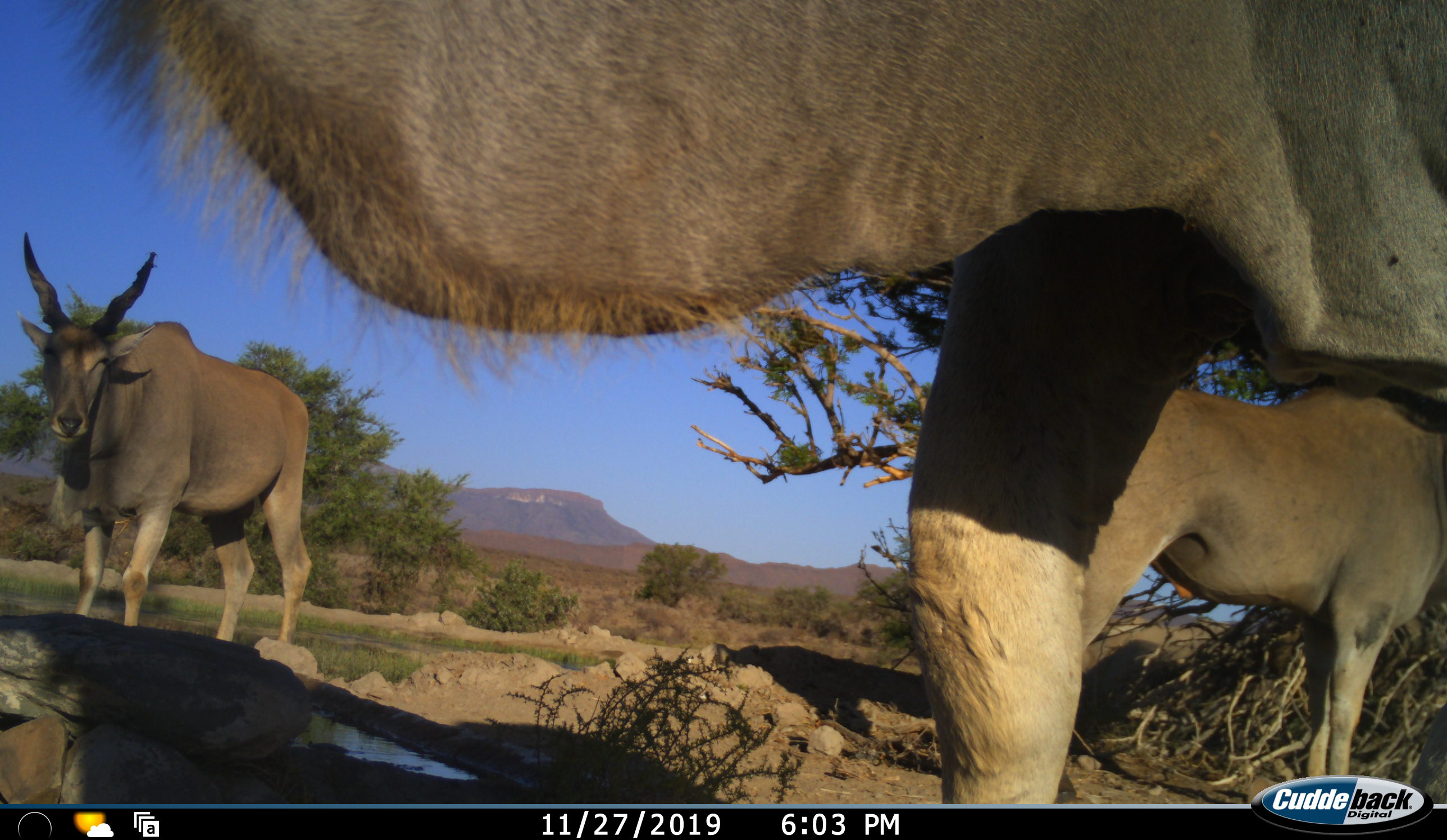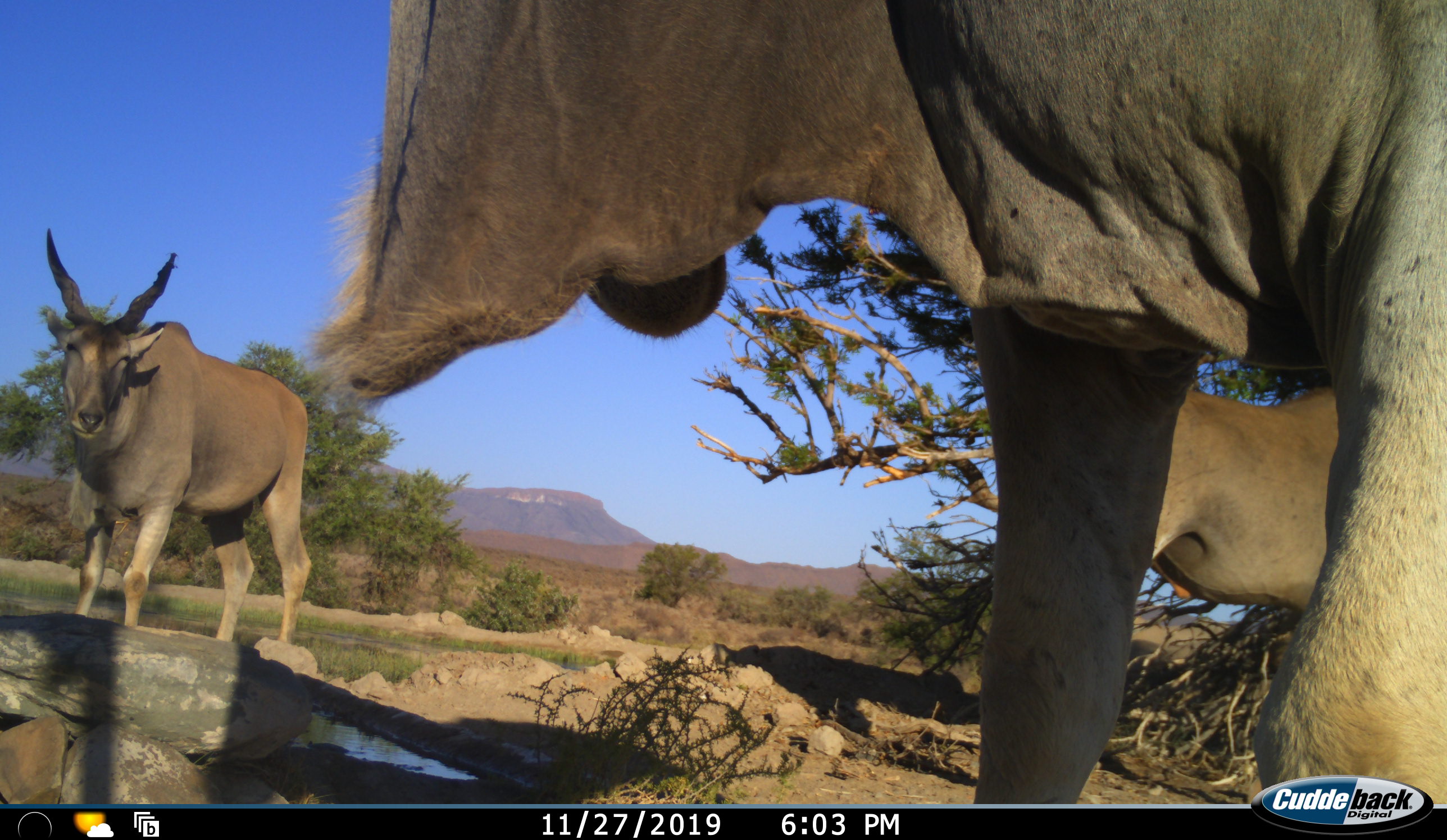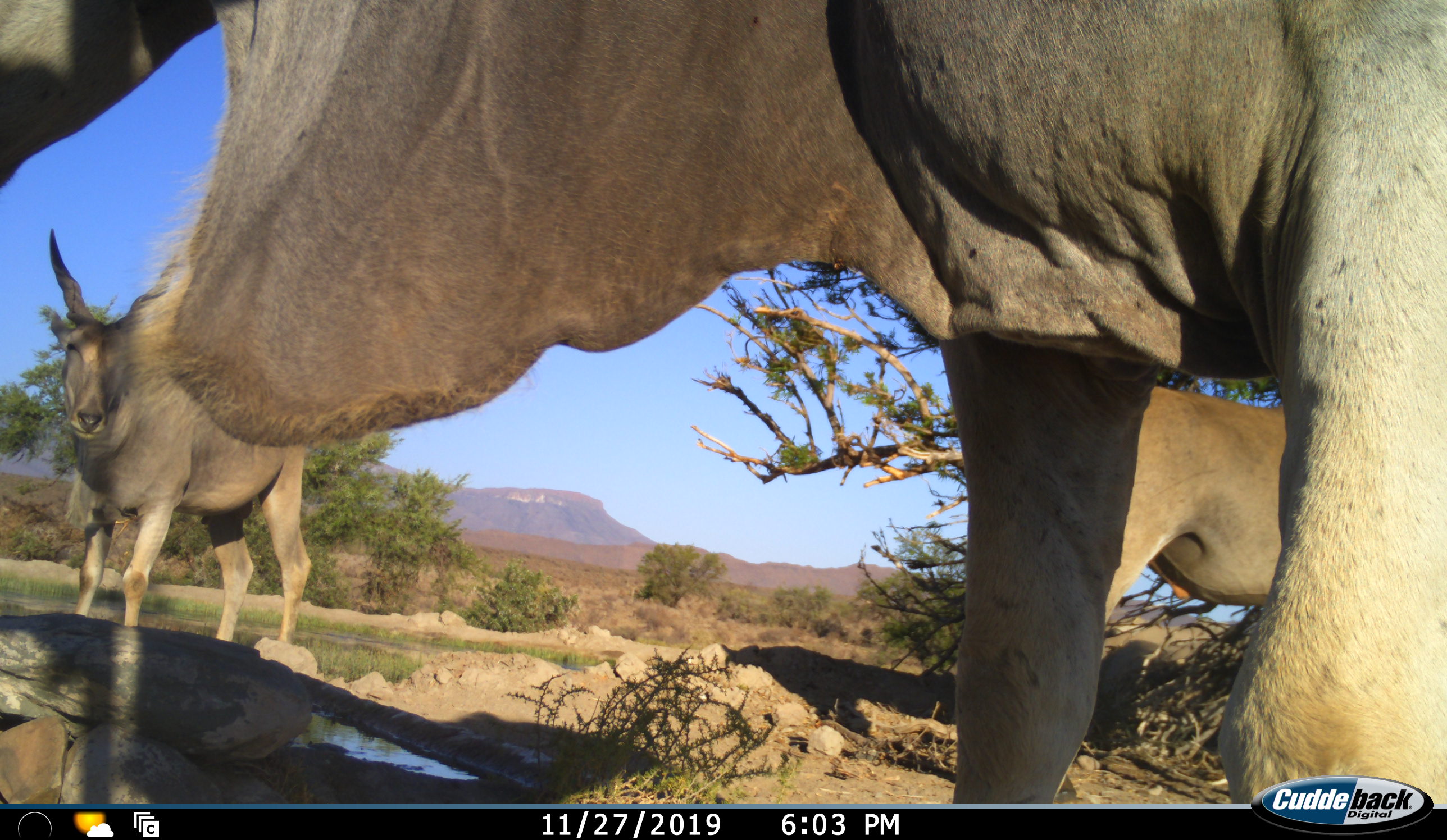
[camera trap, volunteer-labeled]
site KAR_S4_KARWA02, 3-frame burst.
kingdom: Animalia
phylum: Chordata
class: Mammalia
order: Artiodactyla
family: Bovidae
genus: Tragelaphus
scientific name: Tragelaphus oryx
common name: eland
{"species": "eland (Tragelaphus oryx)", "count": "3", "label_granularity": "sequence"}